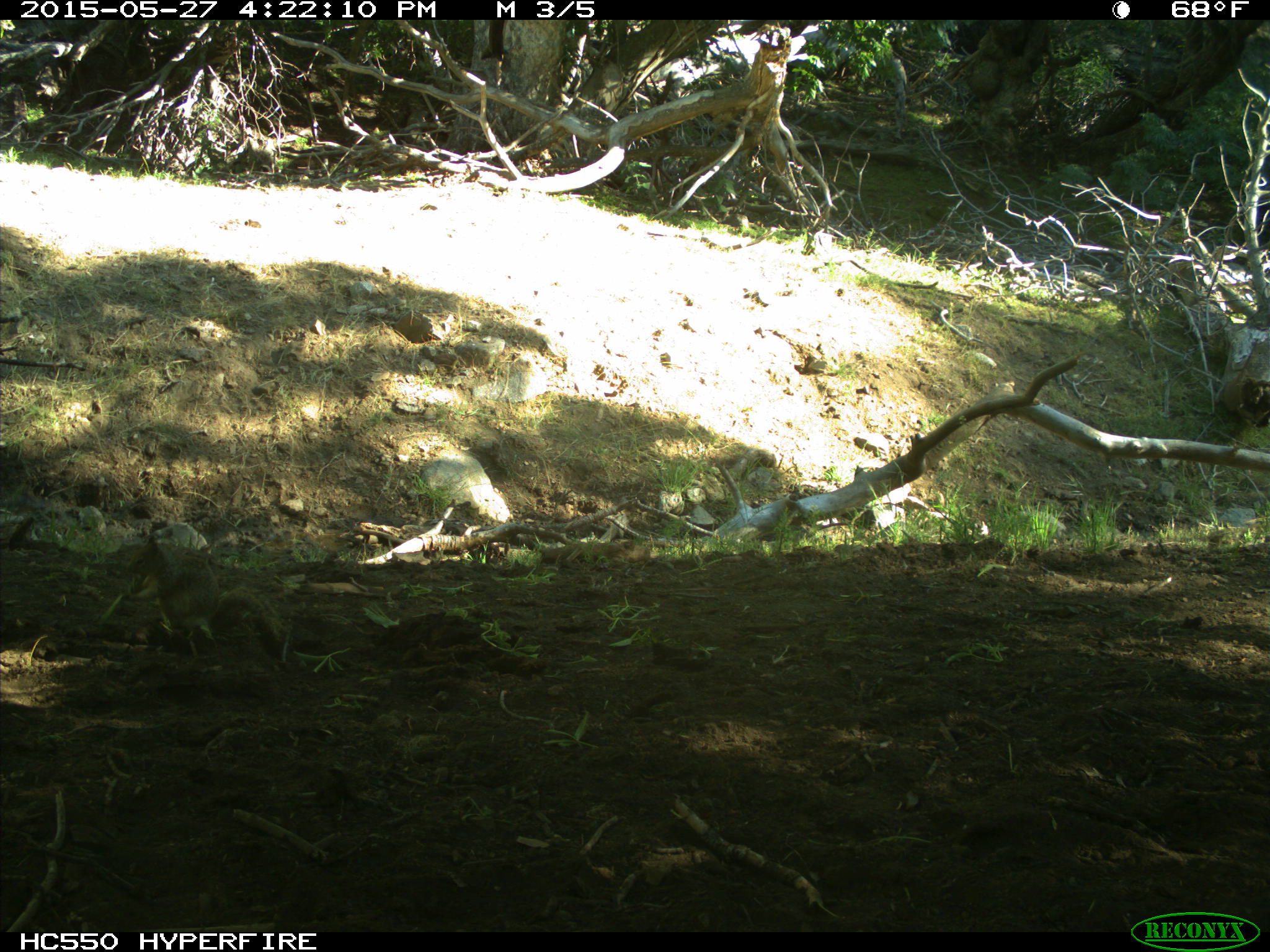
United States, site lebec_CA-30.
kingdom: Animalia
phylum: Chordata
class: Mammalia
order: Rodentia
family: Sciuridae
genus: Otospermophilus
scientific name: Otospermophilus beecheyi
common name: california ground squirrel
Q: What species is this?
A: Otospermophilus beecheyi (california ground squirrel).